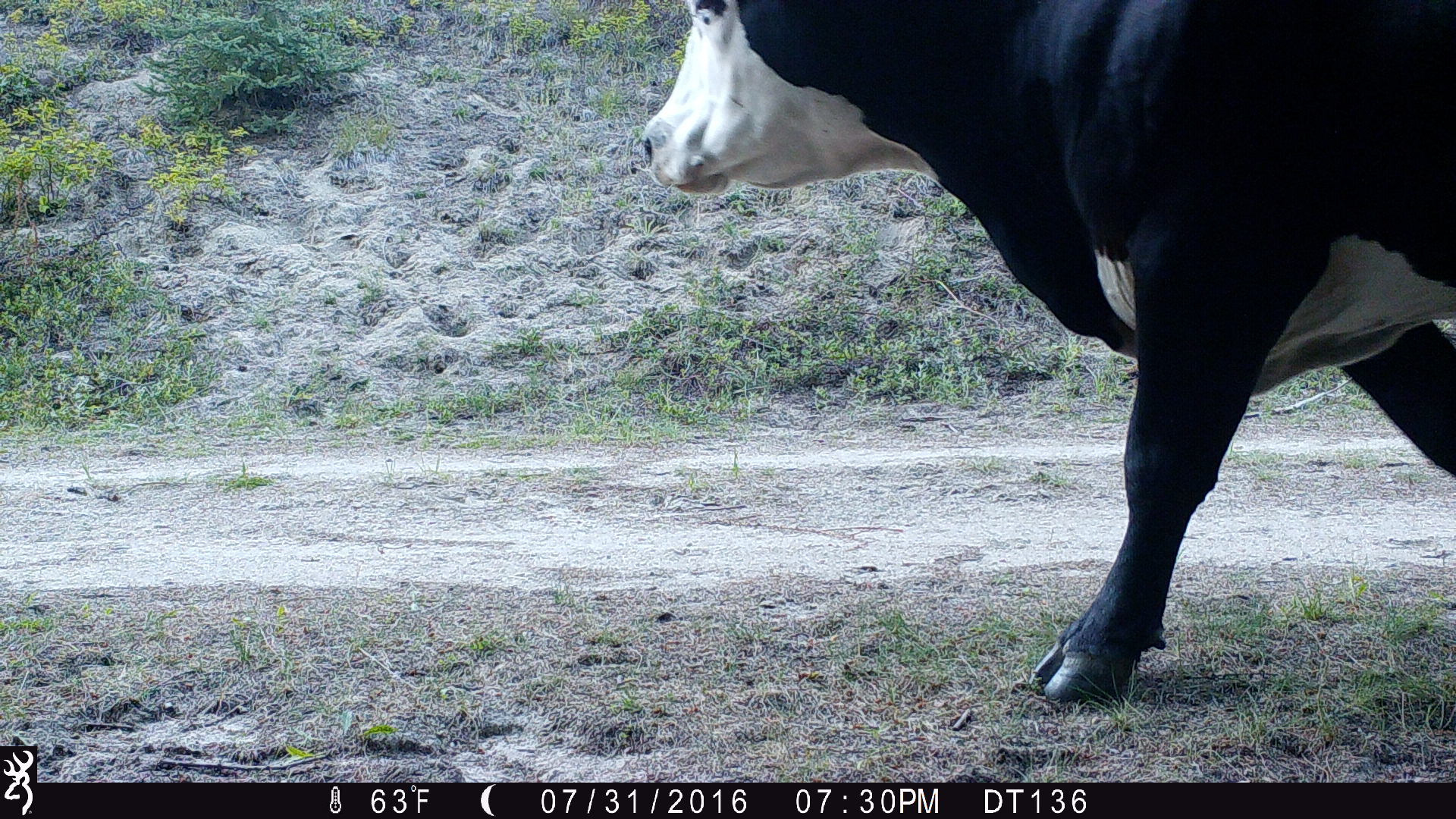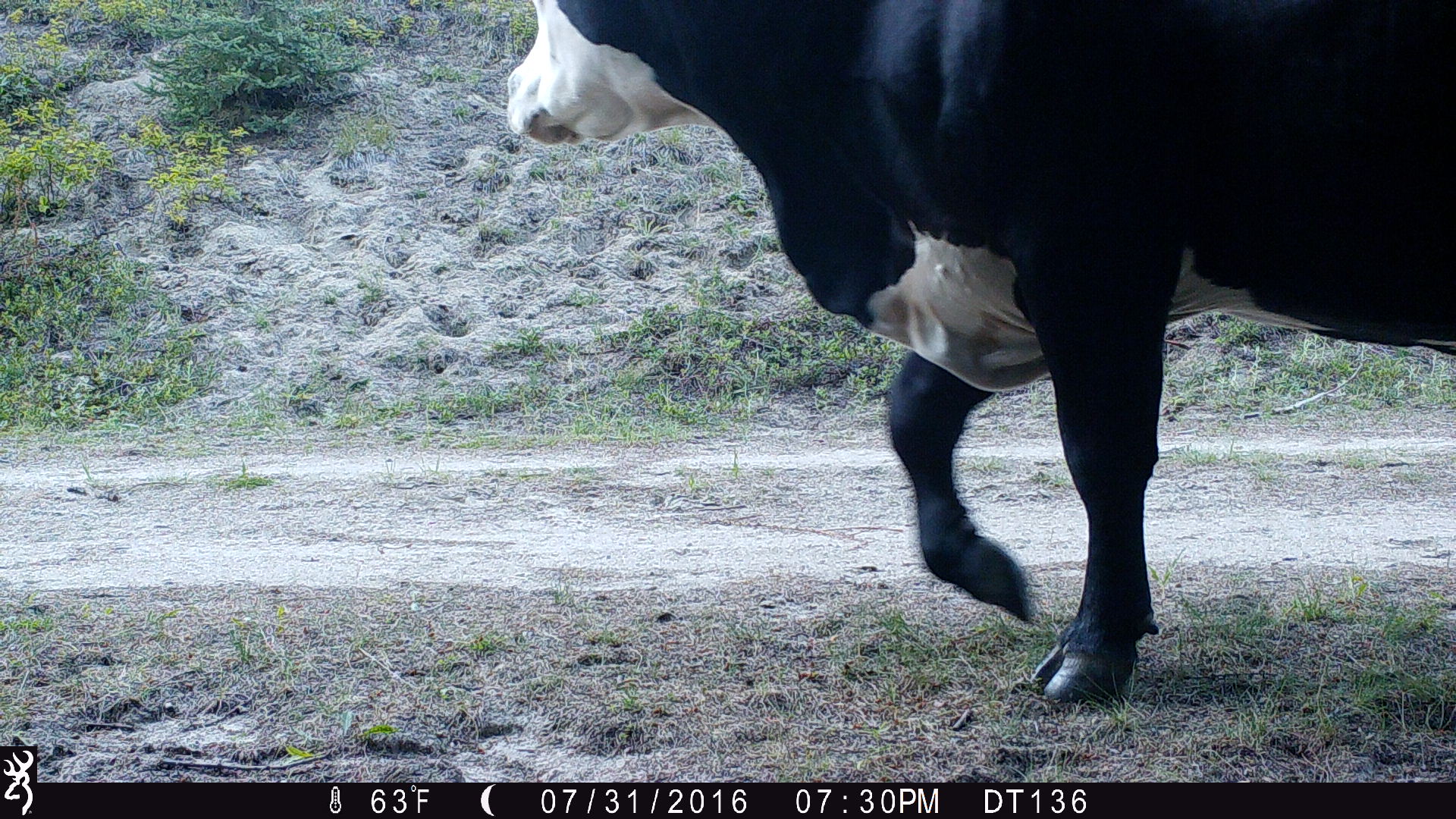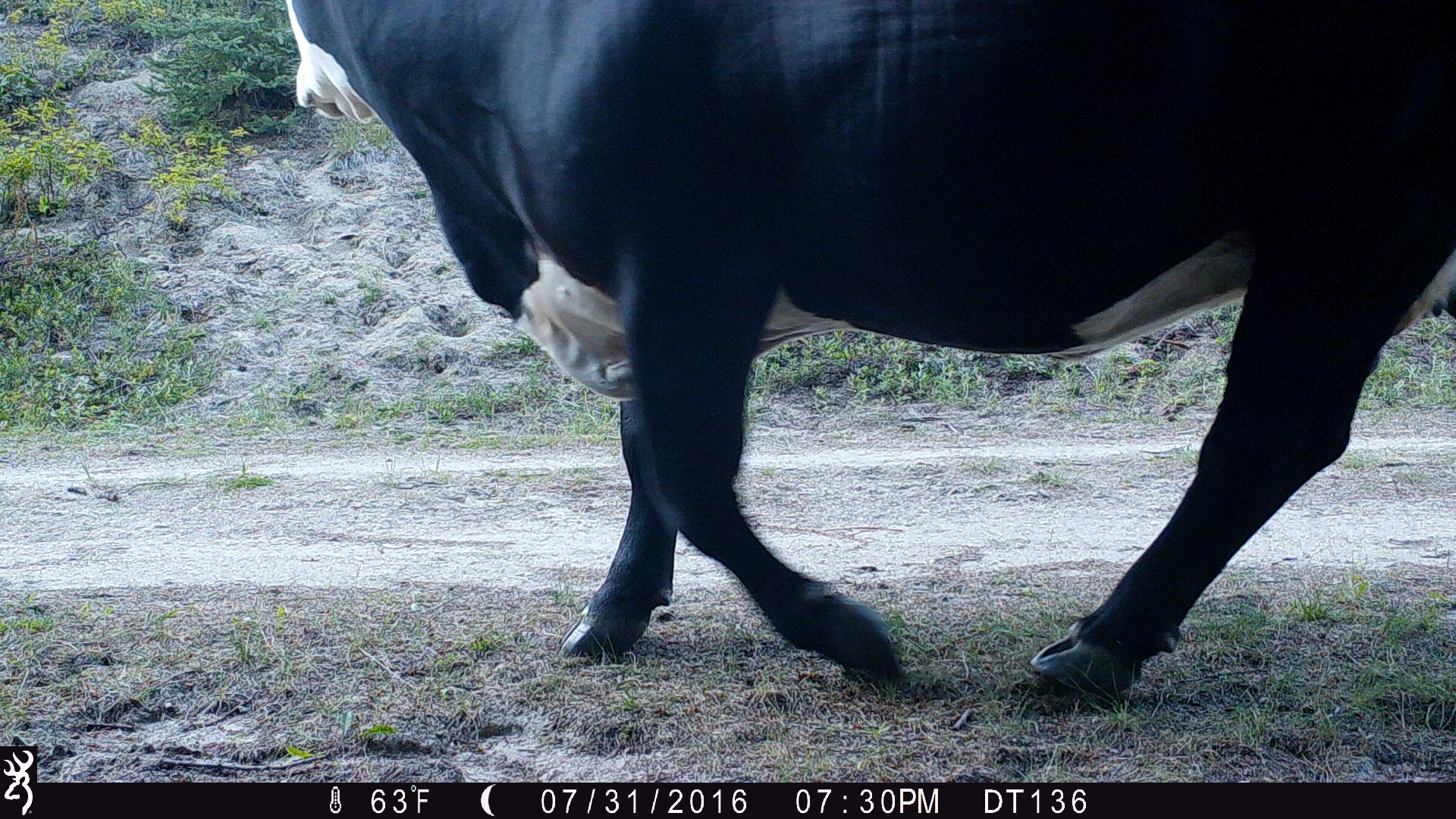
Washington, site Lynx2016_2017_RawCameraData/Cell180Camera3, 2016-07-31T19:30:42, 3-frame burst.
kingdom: Animalia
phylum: Chordata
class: Mammalia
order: Artiodactyla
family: Bovidae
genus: Bos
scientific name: Bos taurus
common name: domestic cattle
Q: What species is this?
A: Domestic cattle (Bos taurus).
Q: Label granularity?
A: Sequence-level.